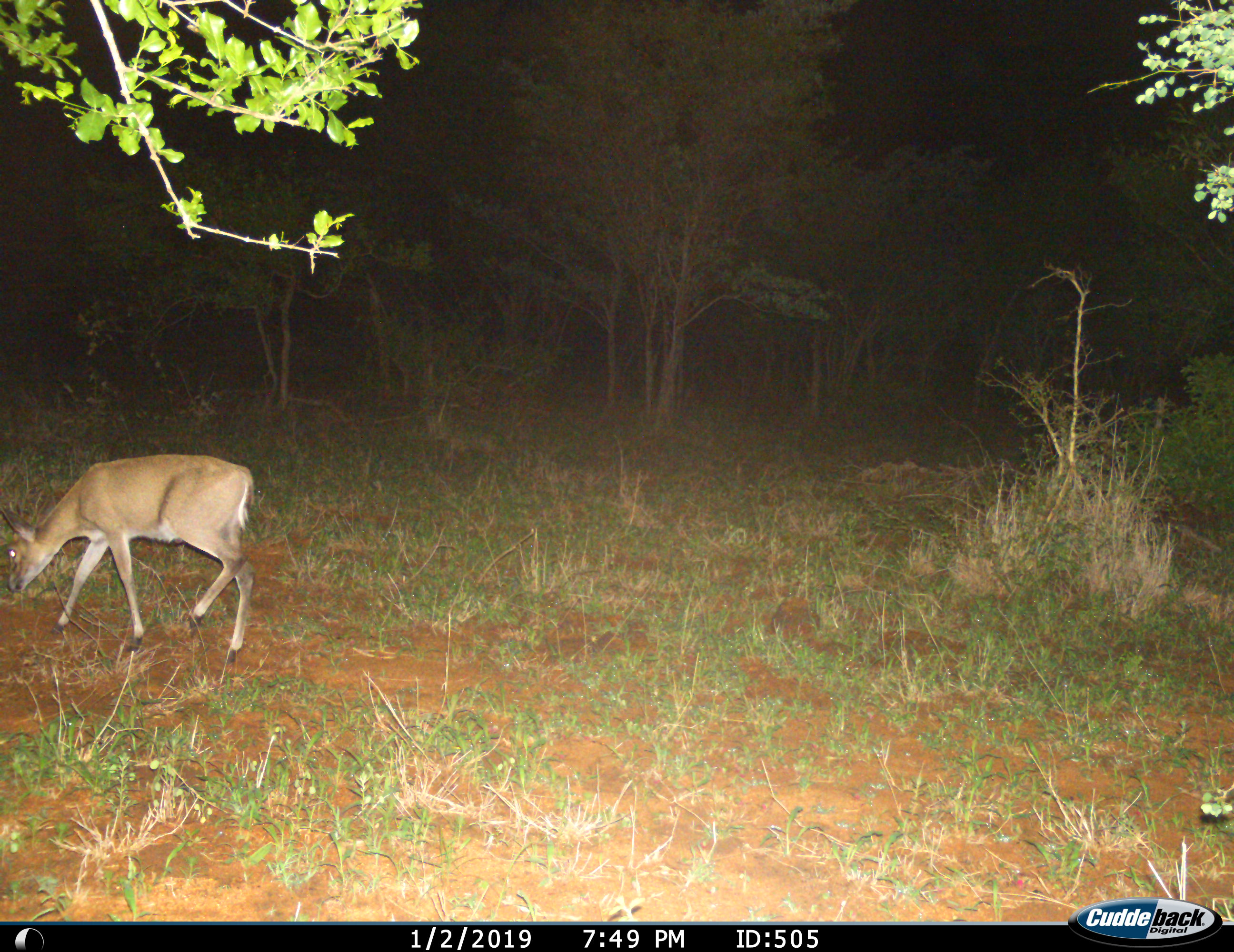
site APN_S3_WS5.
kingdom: Animalia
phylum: Chordata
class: Mammalia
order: Artiodactyla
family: Bovidae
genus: Sylvicapra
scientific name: Sylvicapra grimmia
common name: common duiker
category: duikercommongrey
Duikercommongrey (common duiker) (Sylvicapra grimmia), count 1. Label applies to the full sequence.